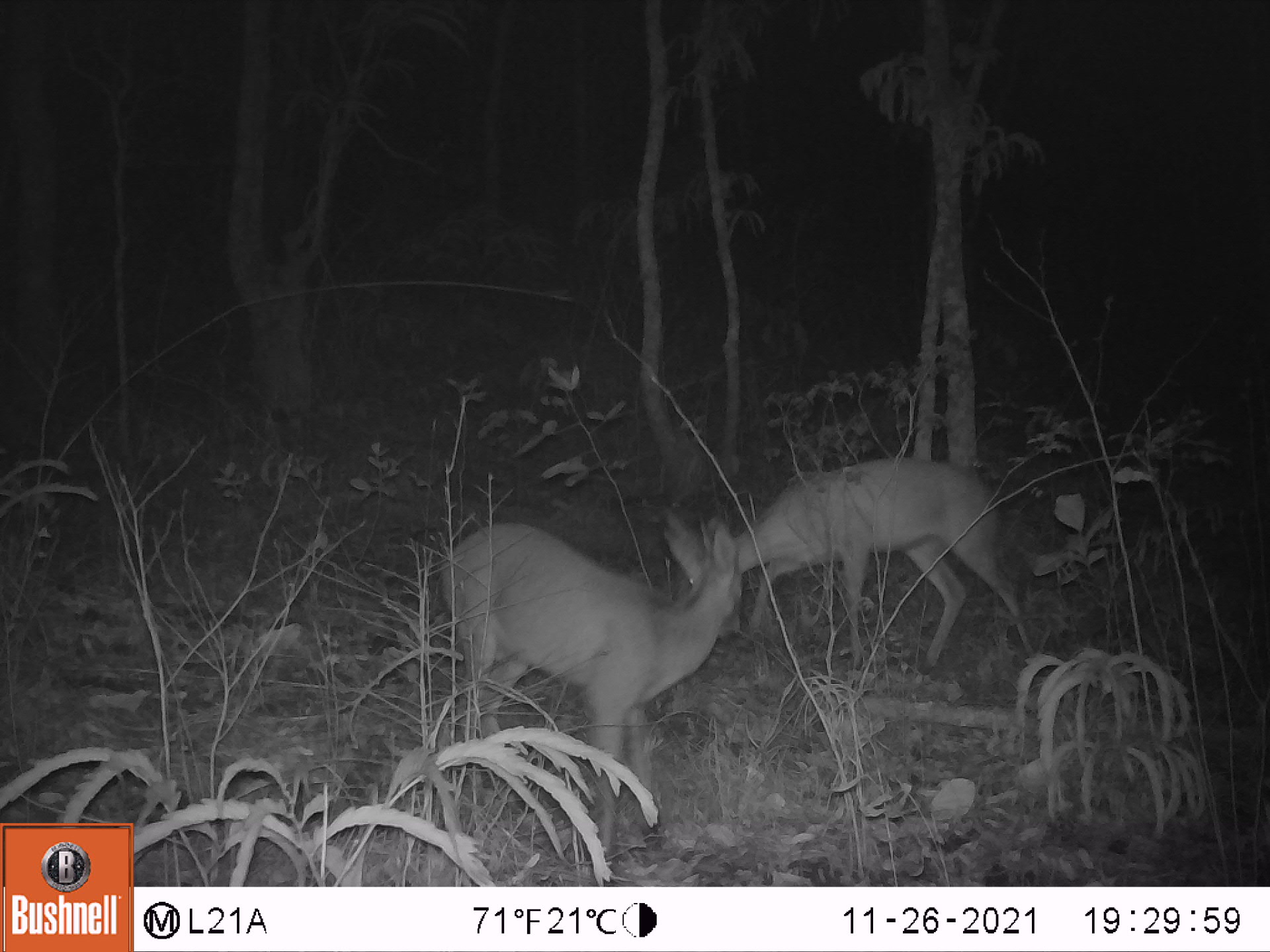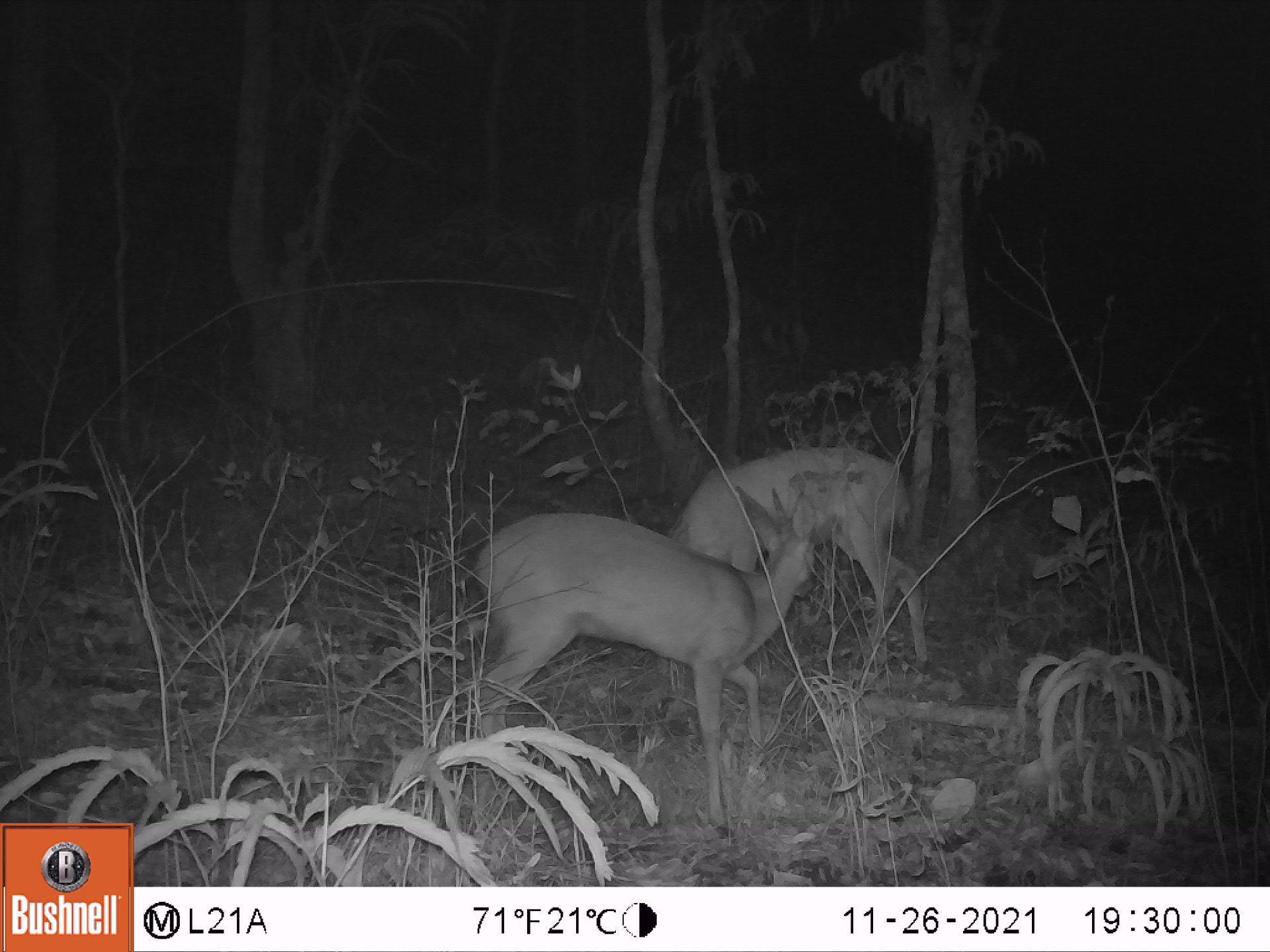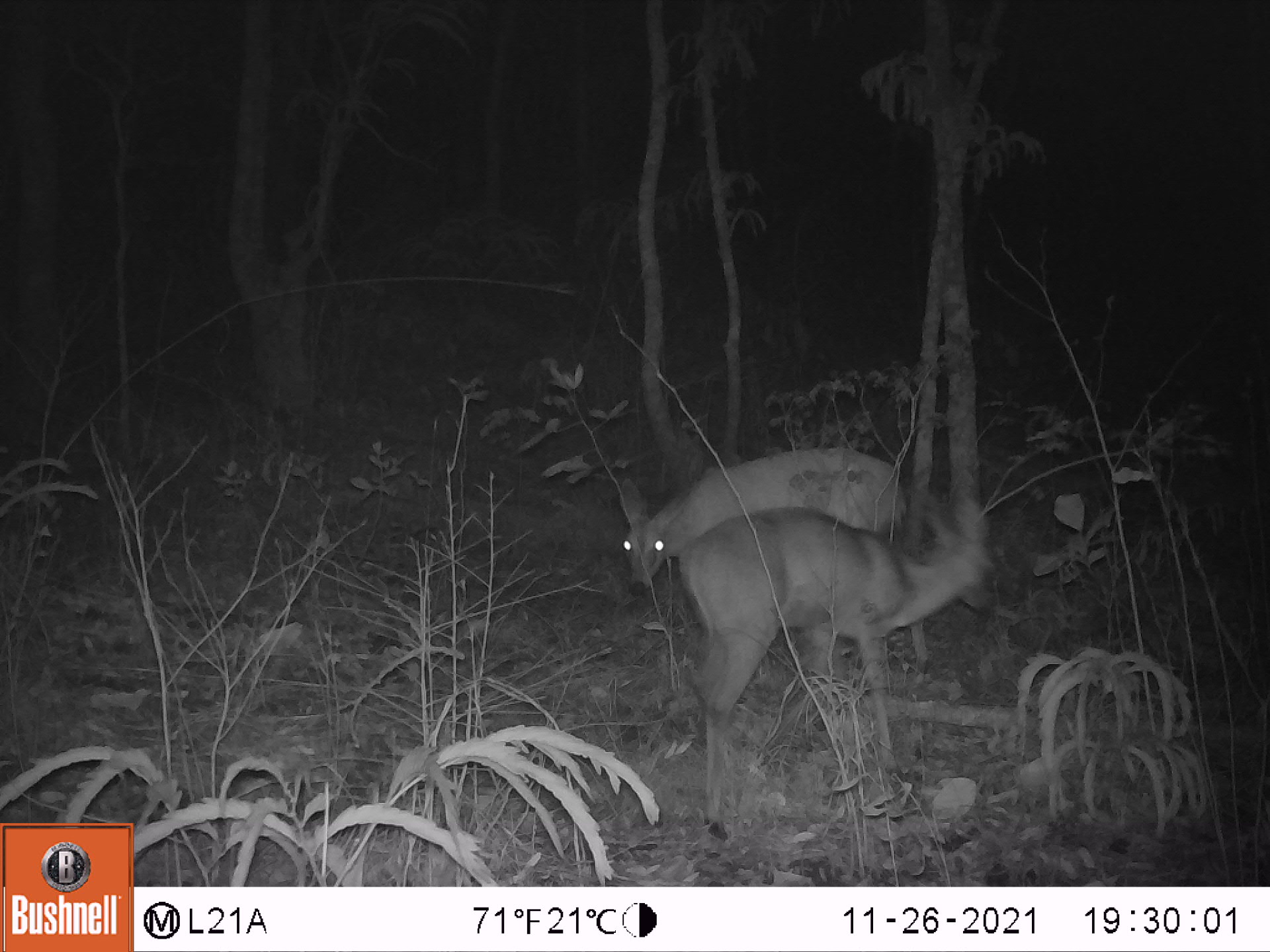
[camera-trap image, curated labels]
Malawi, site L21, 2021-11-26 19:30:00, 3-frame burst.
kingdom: Animalia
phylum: Chordata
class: Mammalia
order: Artiodactyla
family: Bovidae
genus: Sylvicapra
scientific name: Sylvicapra grimmia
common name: common duiker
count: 2